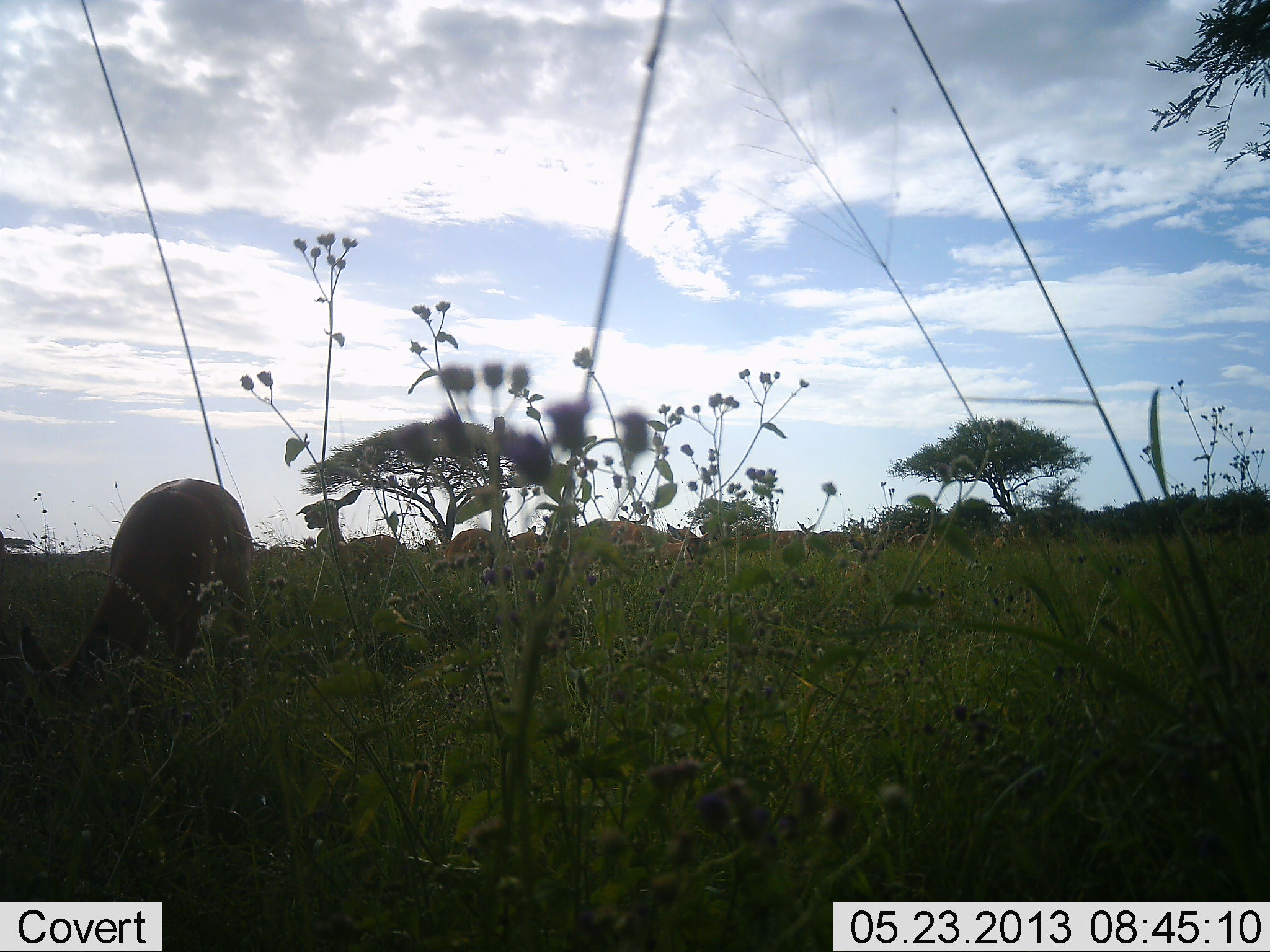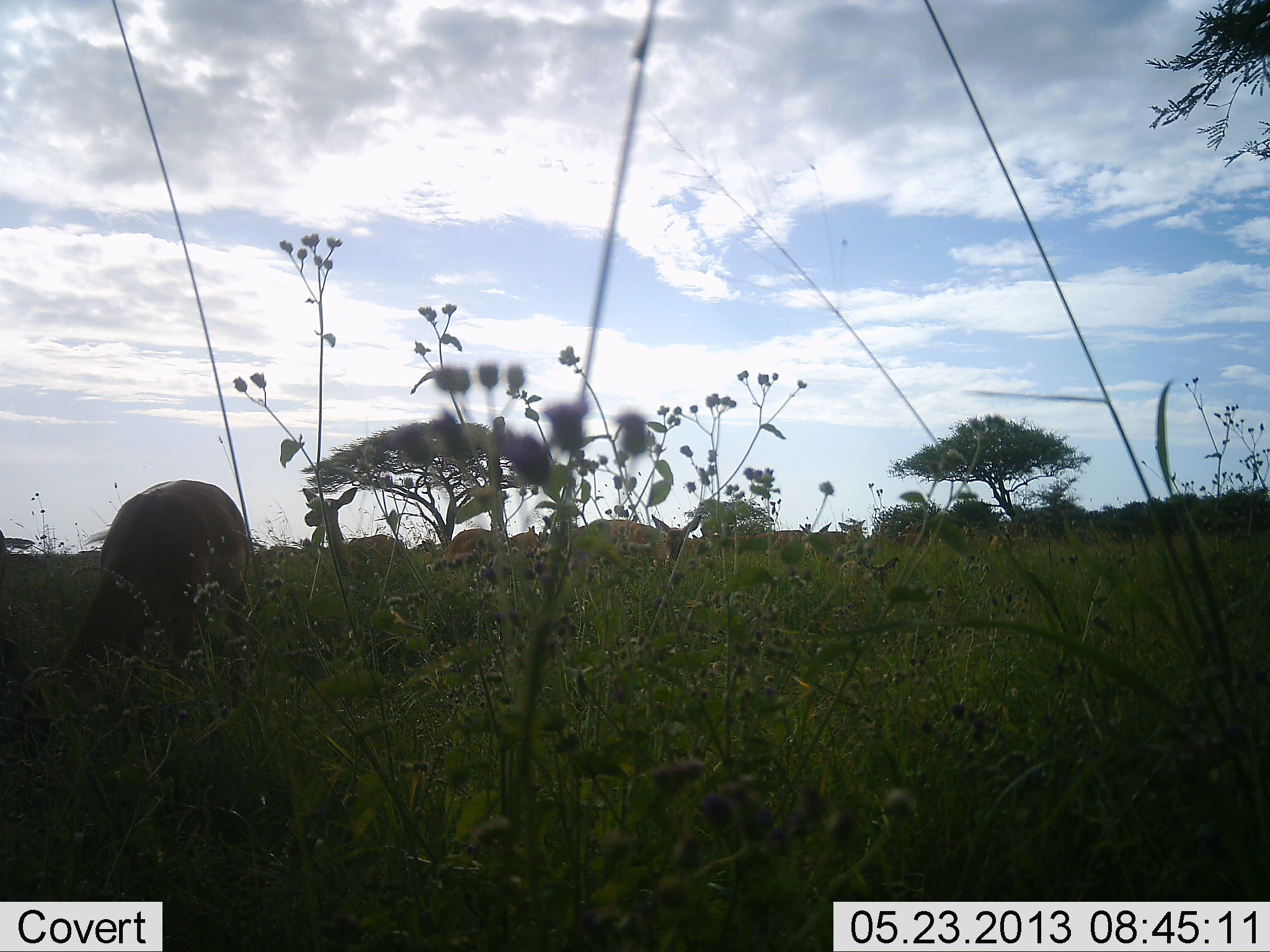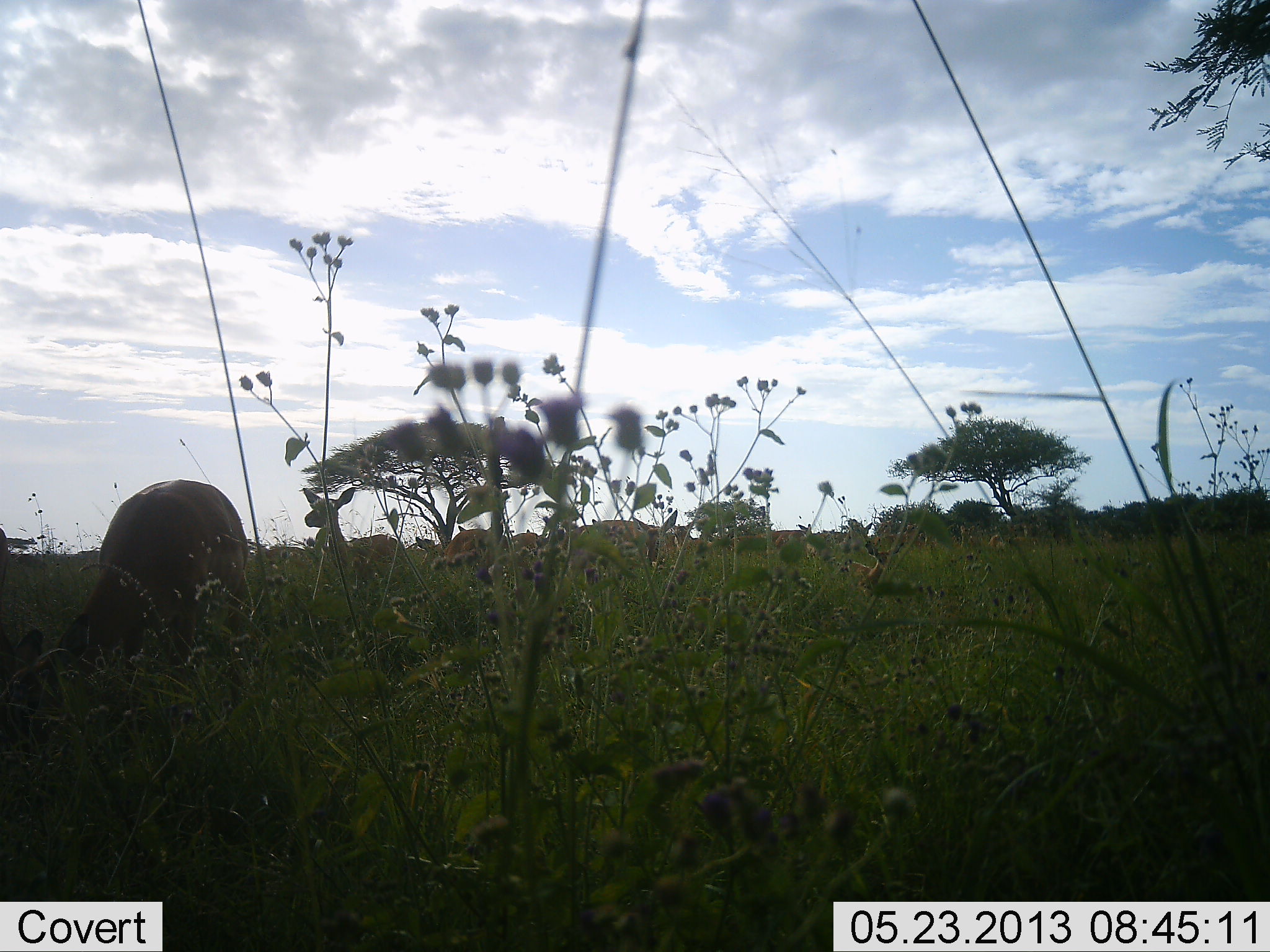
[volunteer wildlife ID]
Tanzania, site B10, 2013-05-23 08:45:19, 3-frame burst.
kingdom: Animalia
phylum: Chordata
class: Mammalia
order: Artiodactyla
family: Bovidae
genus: Aepyceros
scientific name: Aepyceros melampus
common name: impala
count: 5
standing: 53%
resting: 7%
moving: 0%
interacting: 0%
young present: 0%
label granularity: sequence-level